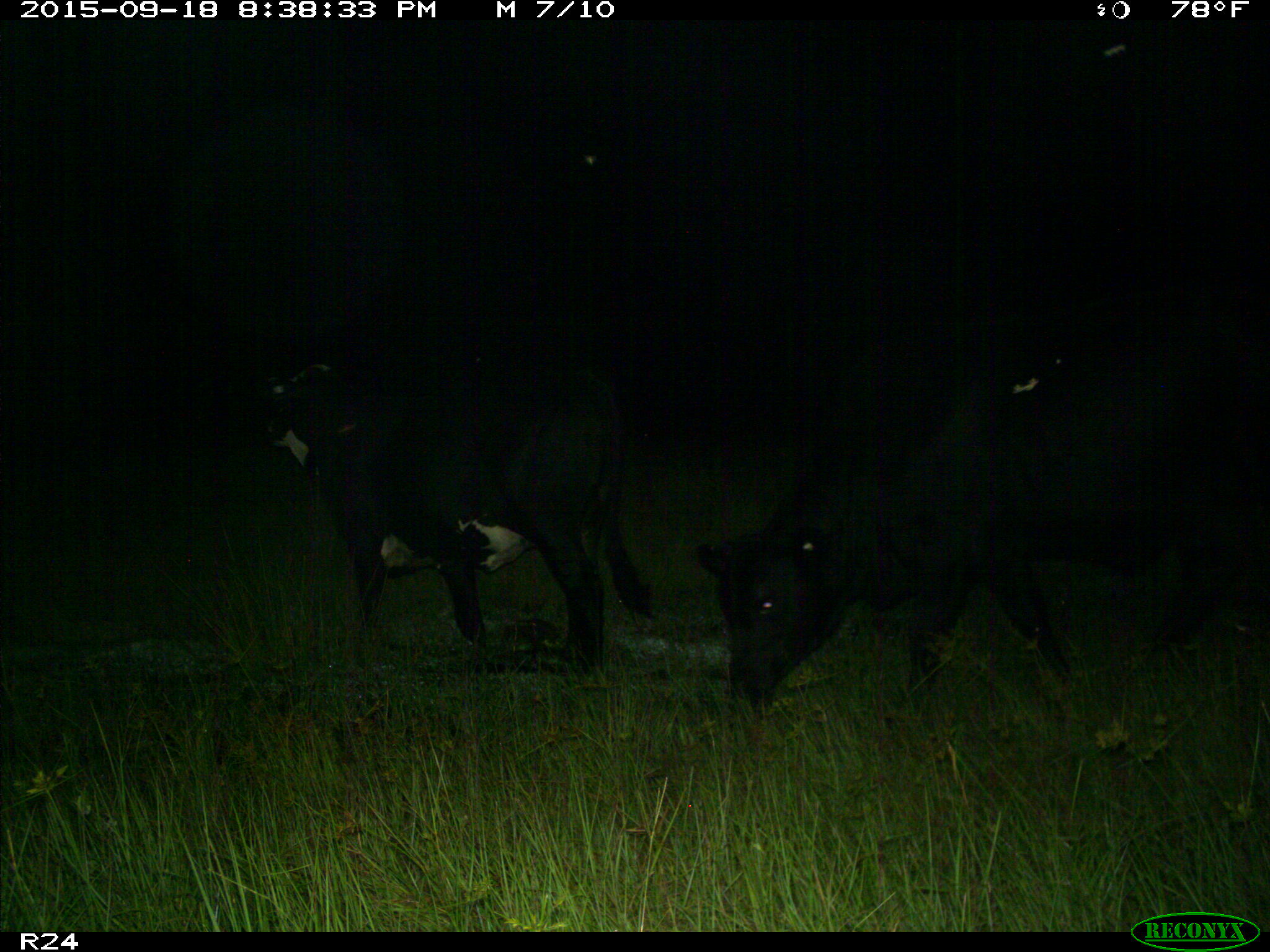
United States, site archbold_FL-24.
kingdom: Animalia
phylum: Chordata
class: Mammalia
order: Artiodactyla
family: Bovidae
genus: Bos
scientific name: Bos taurus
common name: domestic cow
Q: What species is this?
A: Bos taurus (domestic cow).